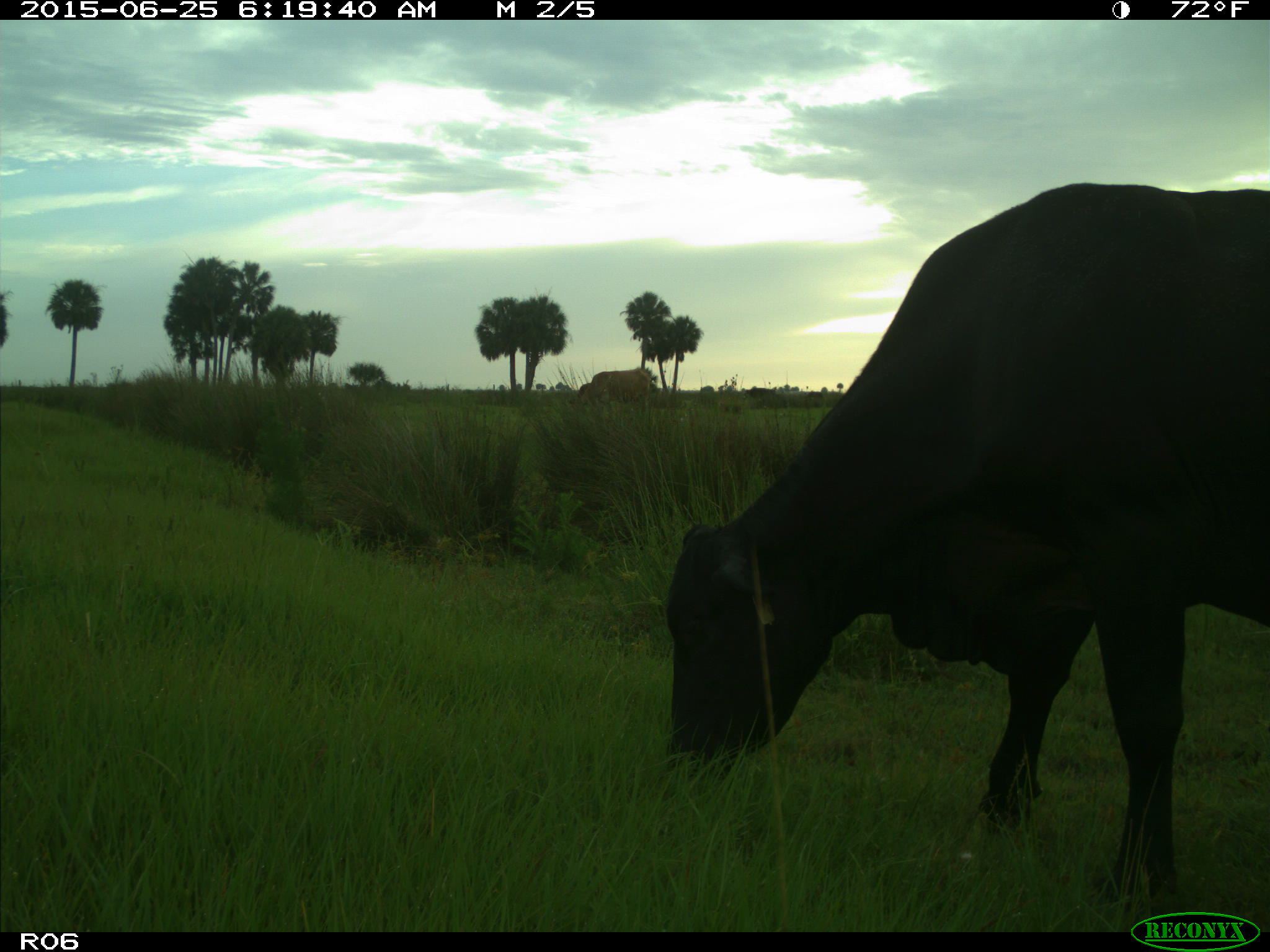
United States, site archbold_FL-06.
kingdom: Animalia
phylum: Chordata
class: Mammalia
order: Artiodactyla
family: Bovidae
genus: Bos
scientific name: Bos taurus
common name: domestic cow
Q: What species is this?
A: Bos taurus (domestic cow).